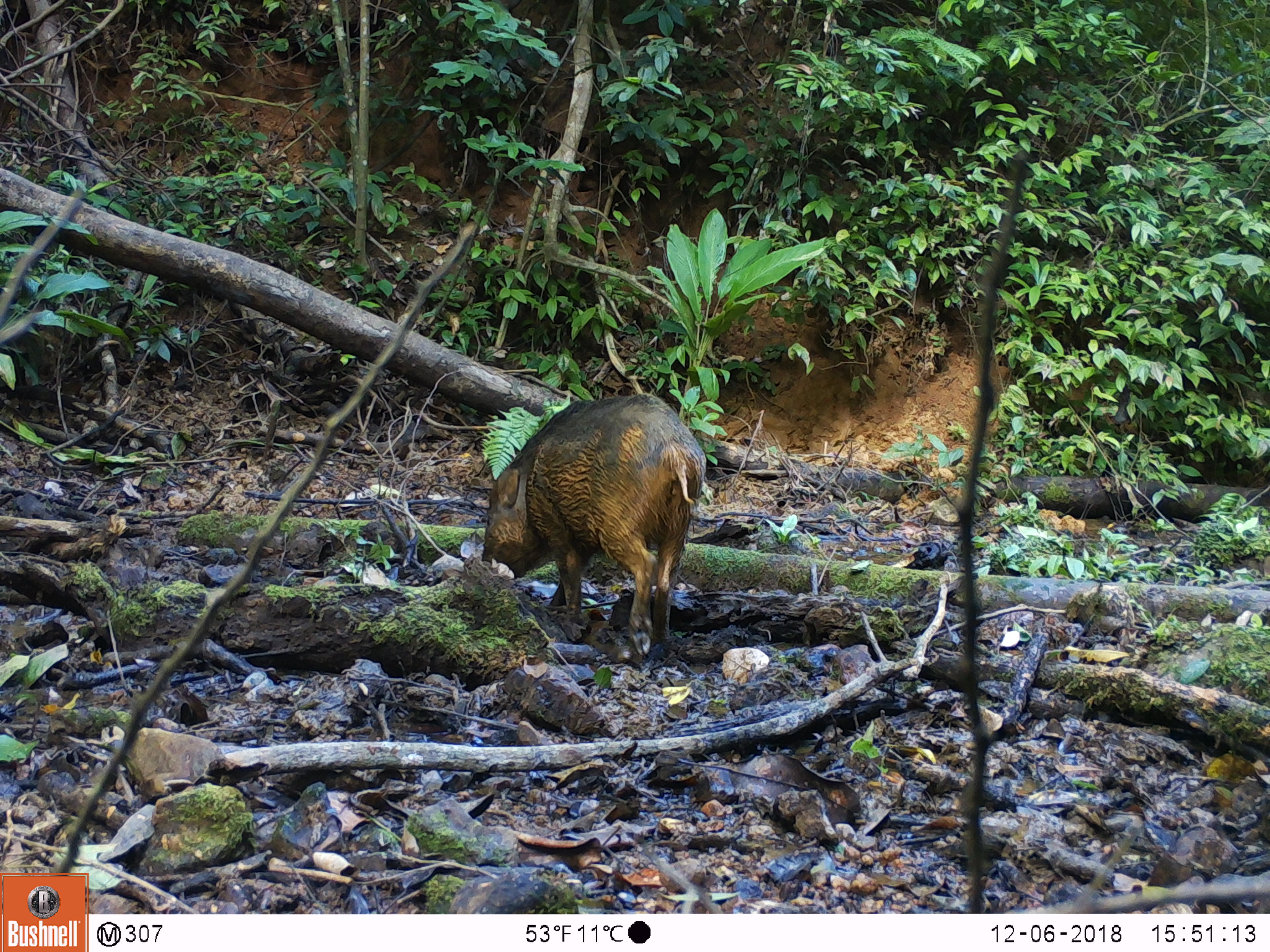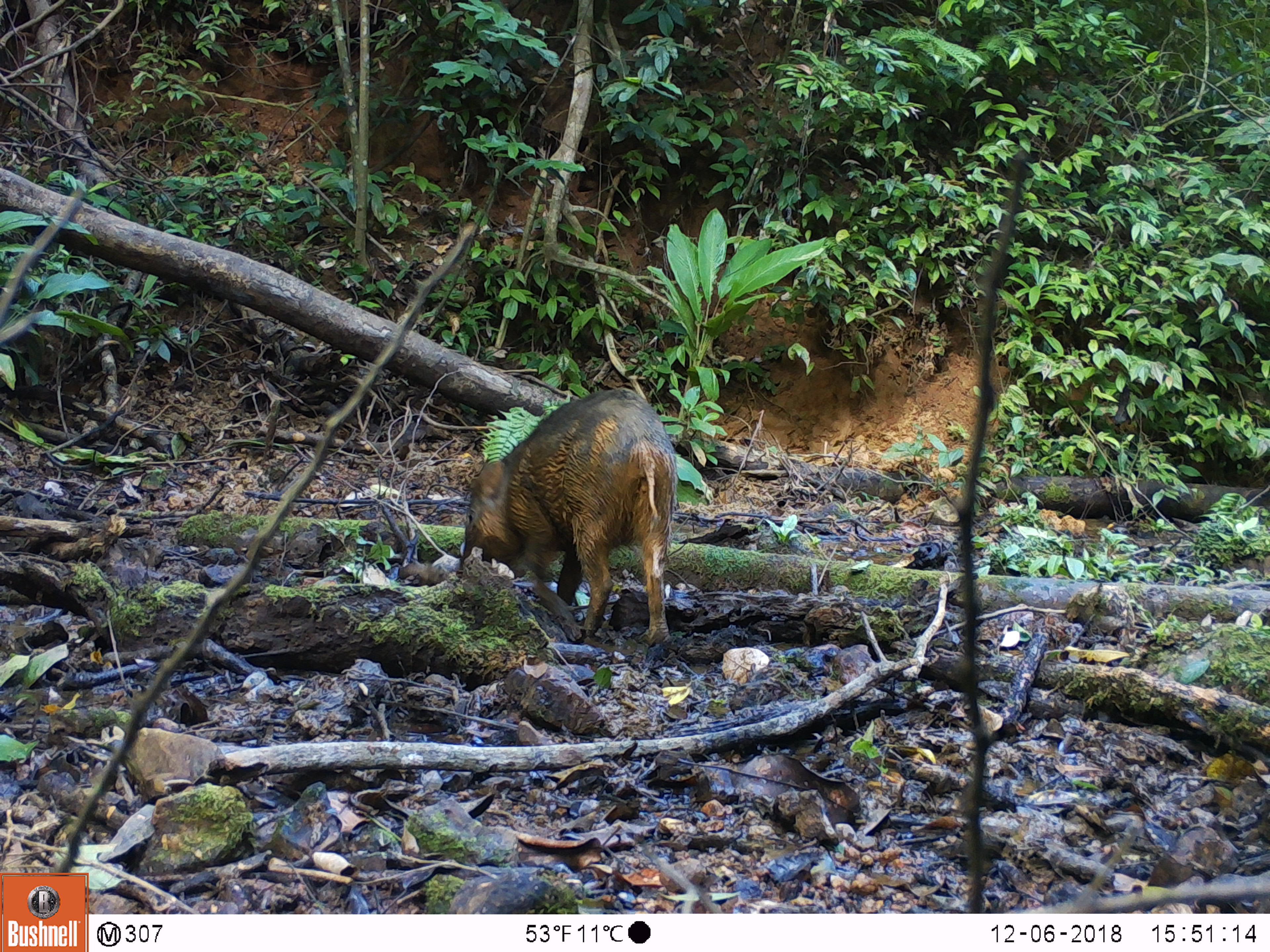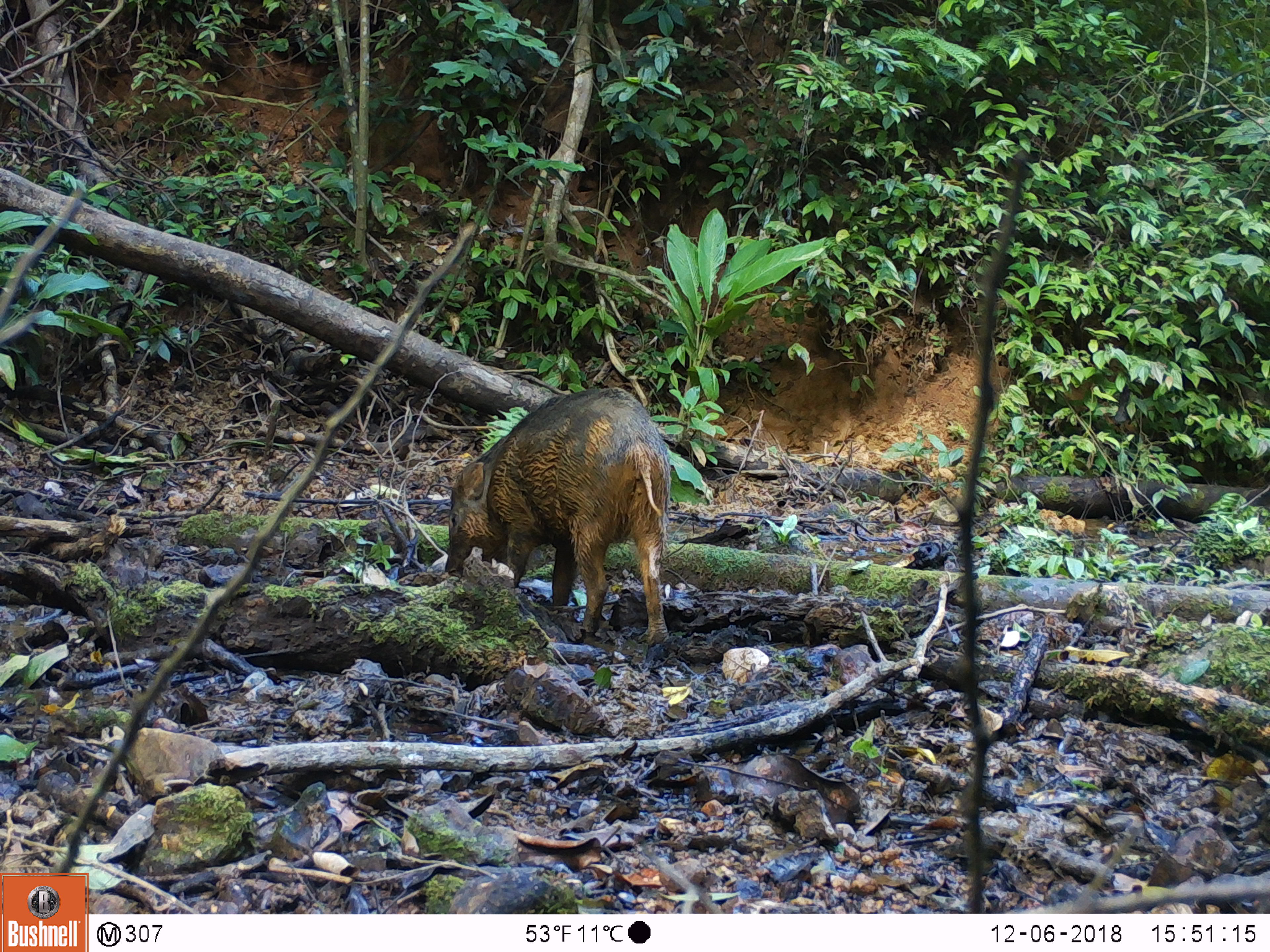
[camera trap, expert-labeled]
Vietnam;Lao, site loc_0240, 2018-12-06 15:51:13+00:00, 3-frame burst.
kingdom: Animalia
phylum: Chordata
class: Mammalia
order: Artiodactyla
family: Suidae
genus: Sus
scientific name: Sus scrofa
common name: eurasian wild pig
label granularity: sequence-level